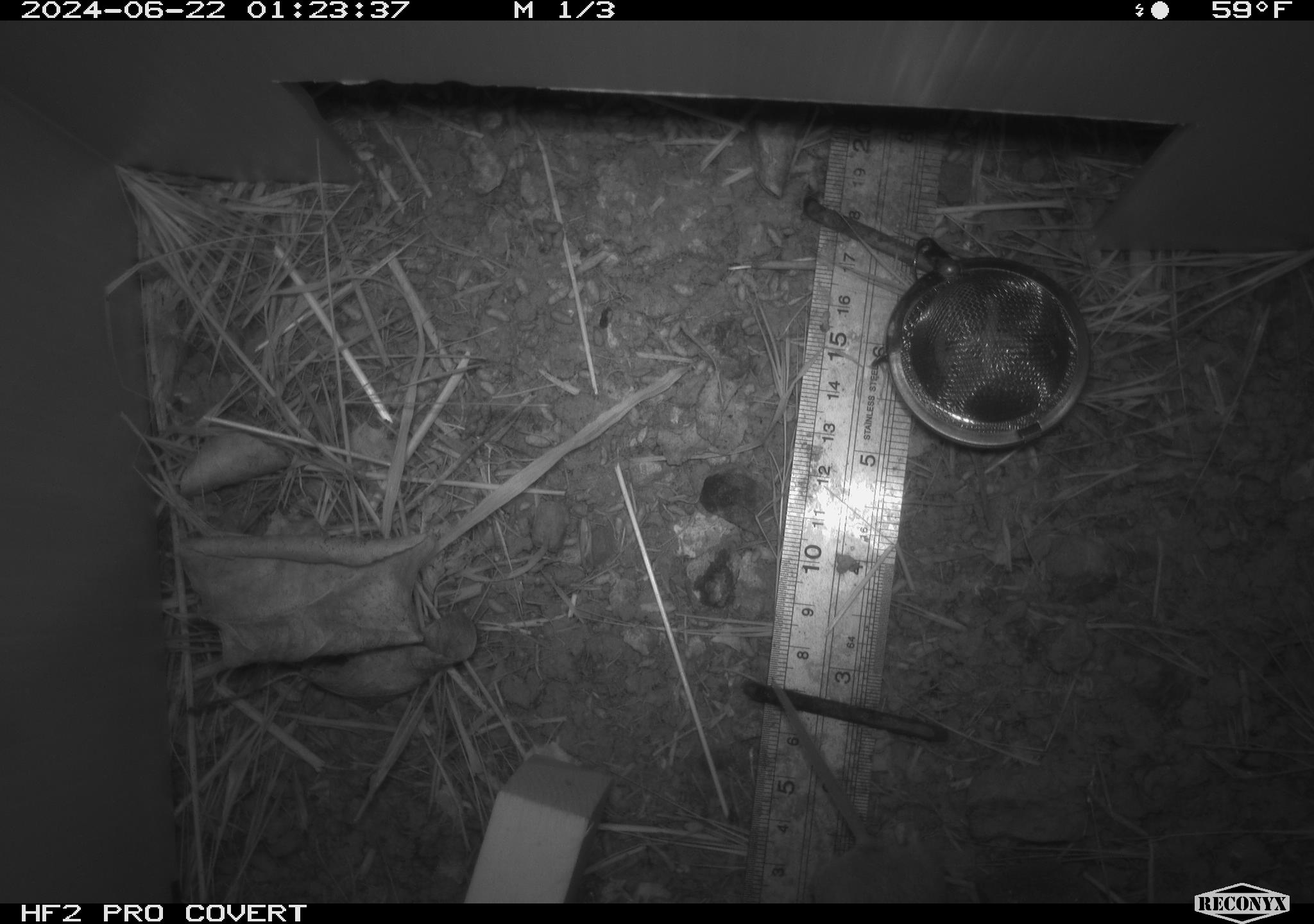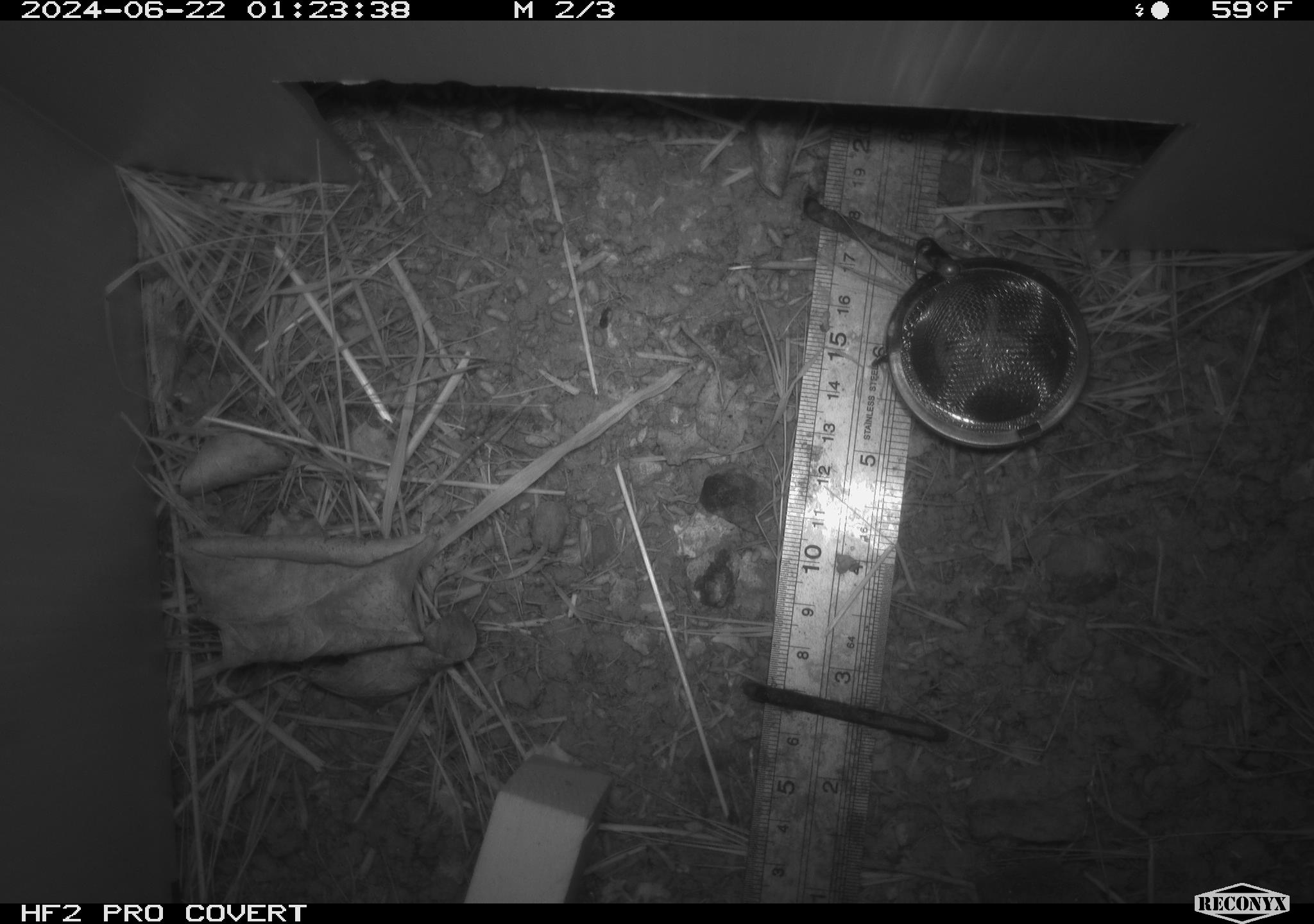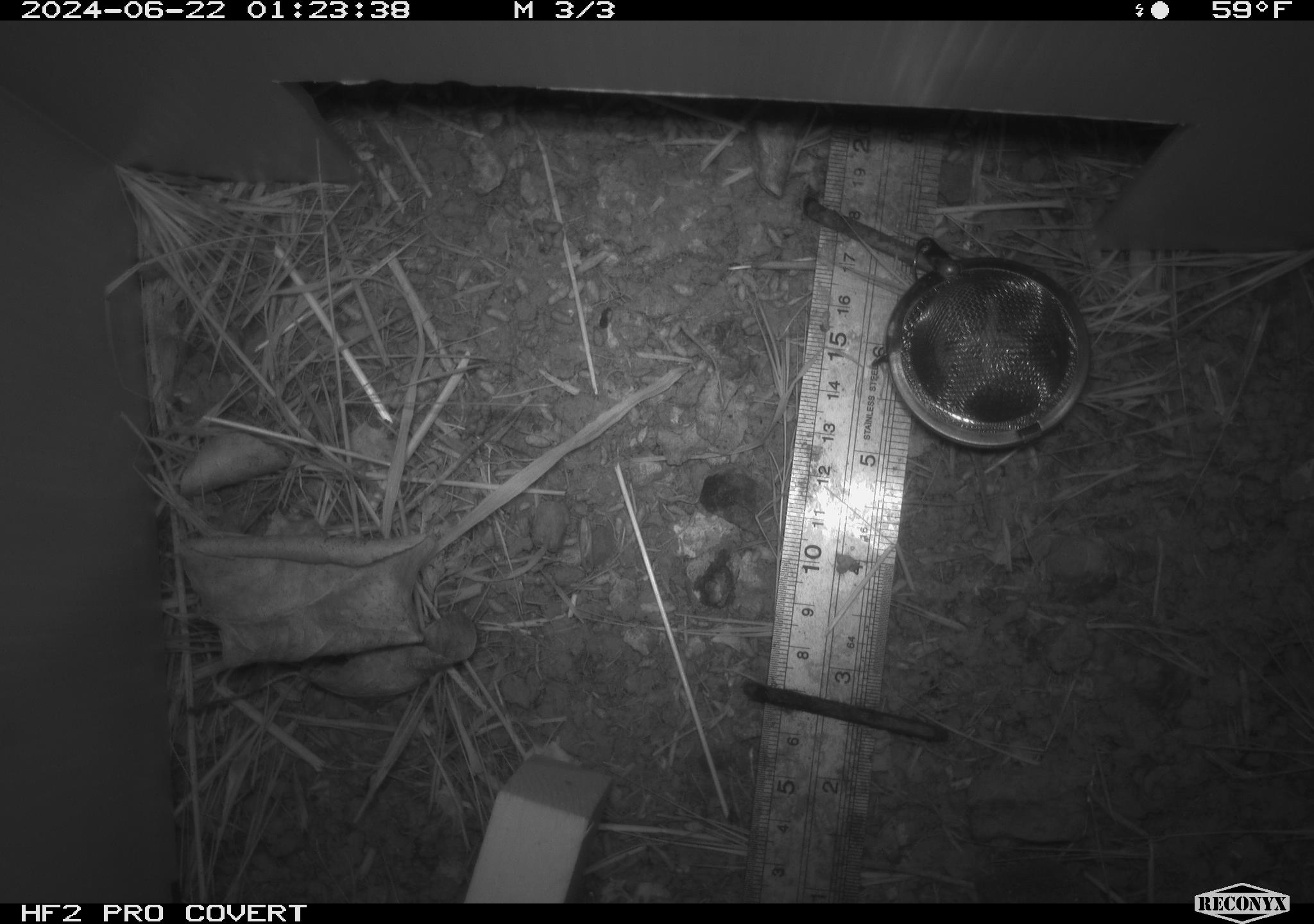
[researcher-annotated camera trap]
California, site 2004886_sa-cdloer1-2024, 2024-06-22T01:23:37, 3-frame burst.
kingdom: Animalia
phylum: Chordata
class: Mammalia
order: Rodentia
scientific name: Rodentia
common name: mouse species